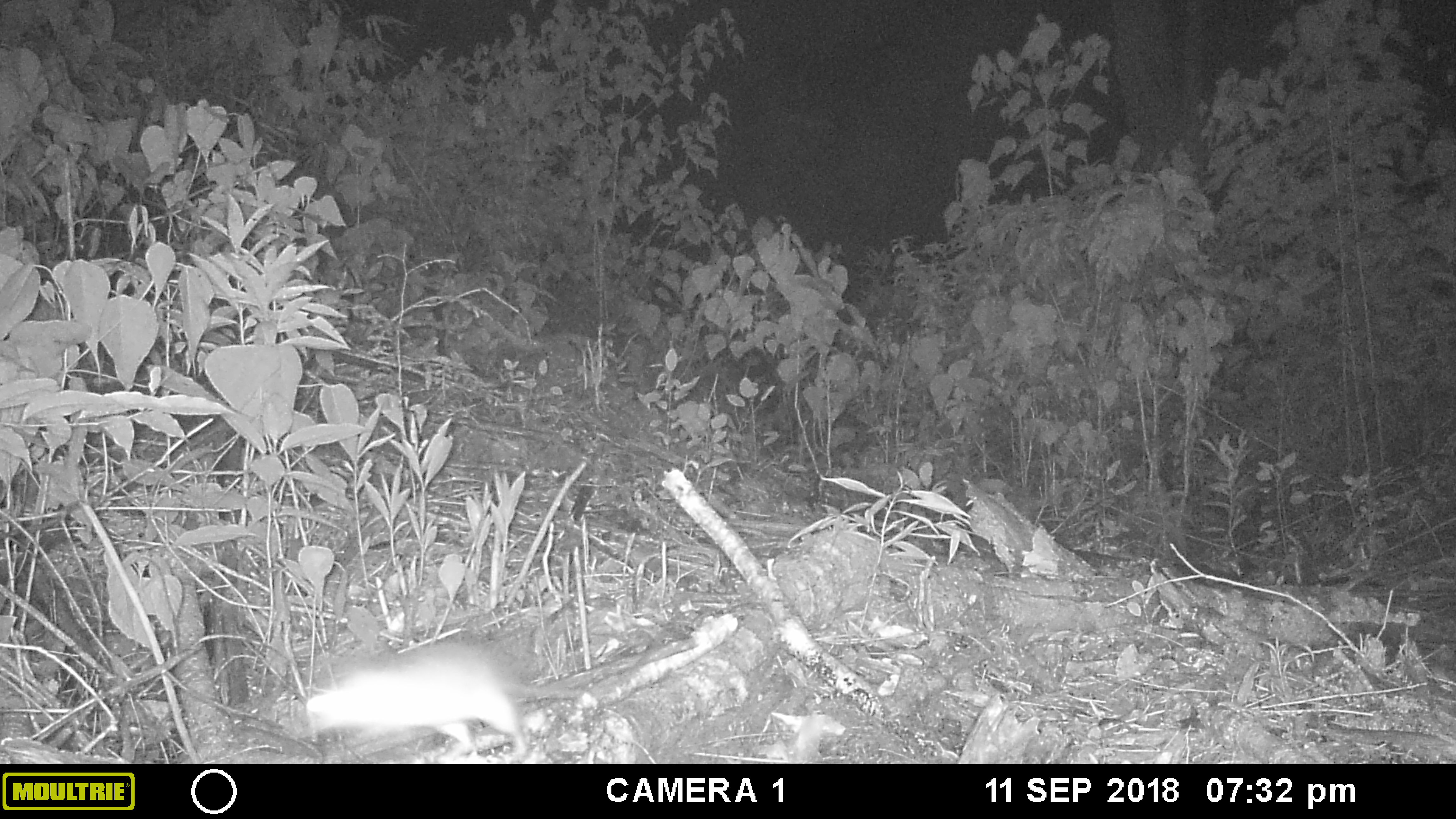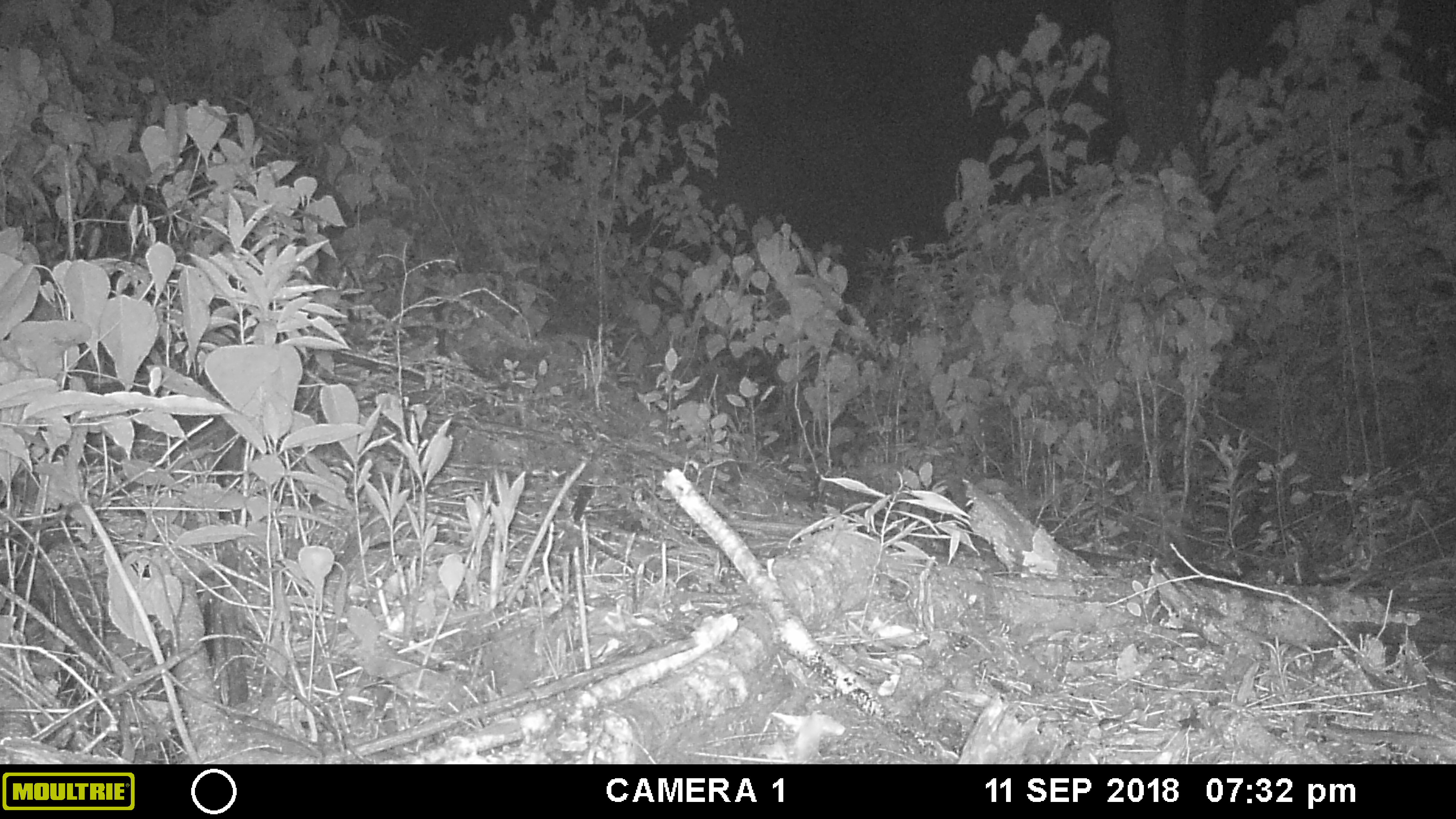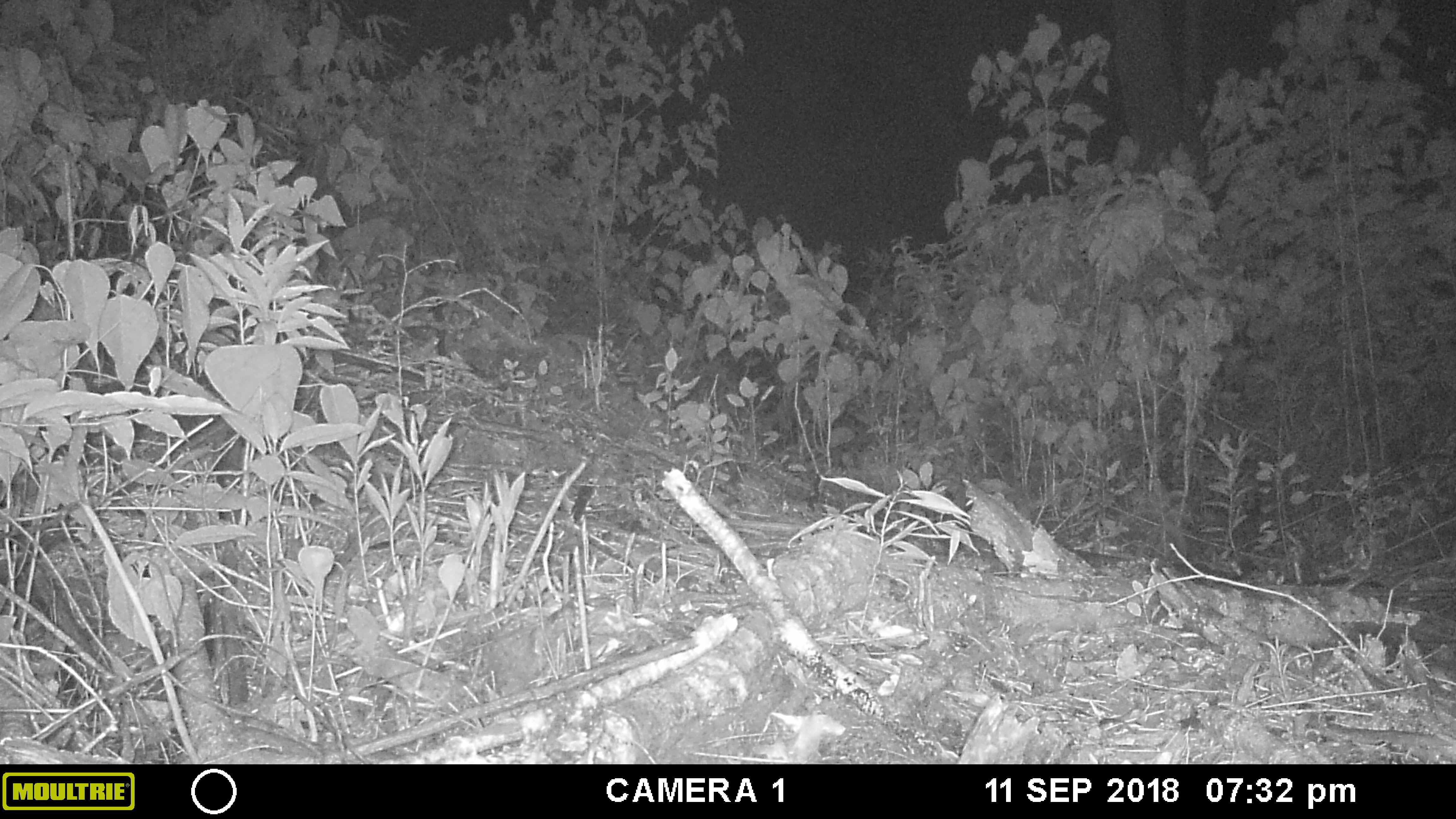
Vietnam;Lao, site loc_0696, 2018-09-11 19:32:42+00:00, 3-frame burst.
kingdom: Animalia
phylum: Chordata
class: Mammalia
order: Rodentia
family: Muridae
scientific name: Muridae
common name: old-world mice and rats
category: unidentified murid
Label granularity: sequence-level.